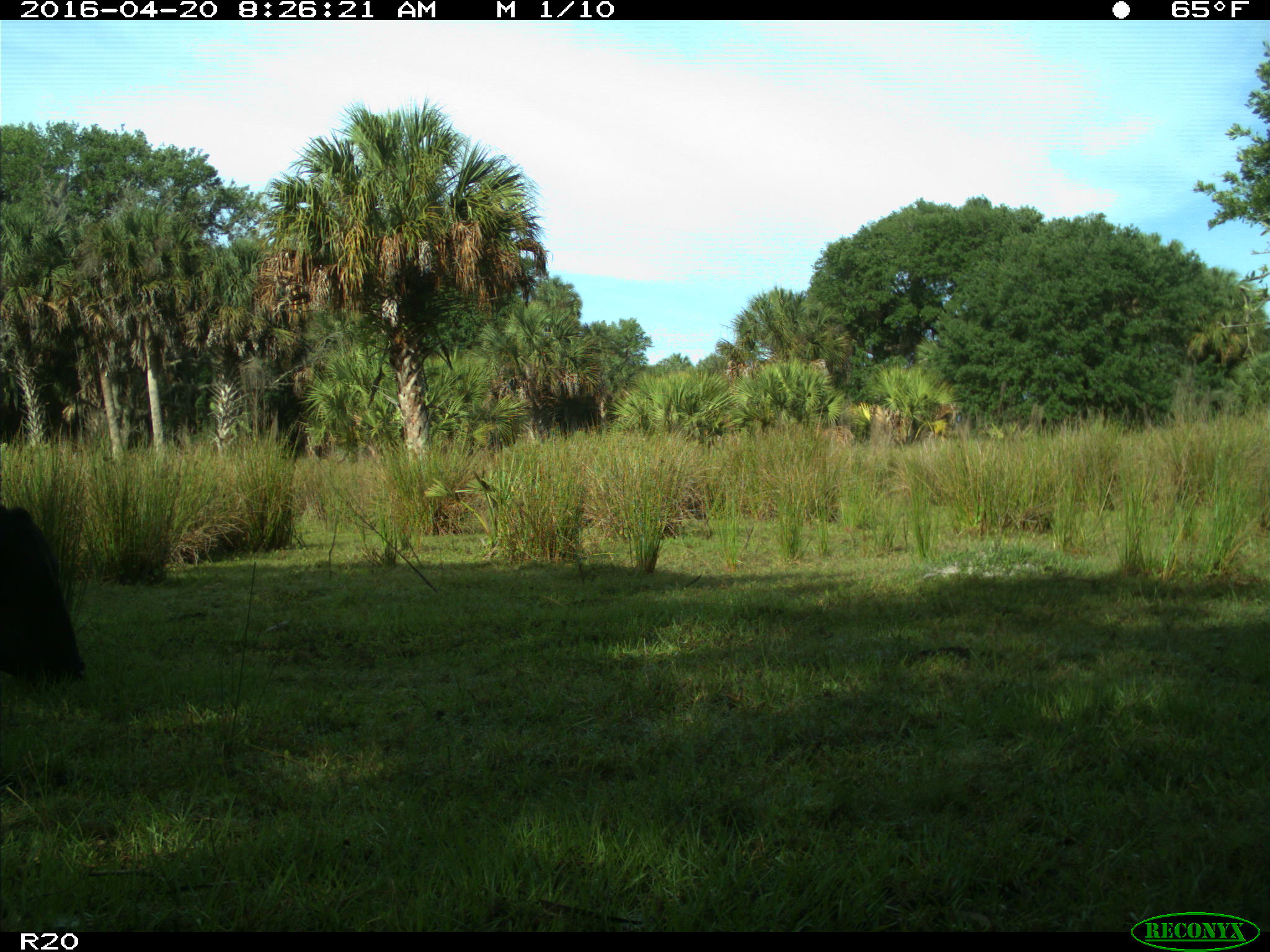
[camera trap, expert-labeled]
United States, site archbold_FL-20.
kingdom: Animalia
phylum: Chordata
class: Mammalia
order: Artiodactyla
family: Bovidae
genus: Bos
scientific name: Bos taurus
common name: domestic cow